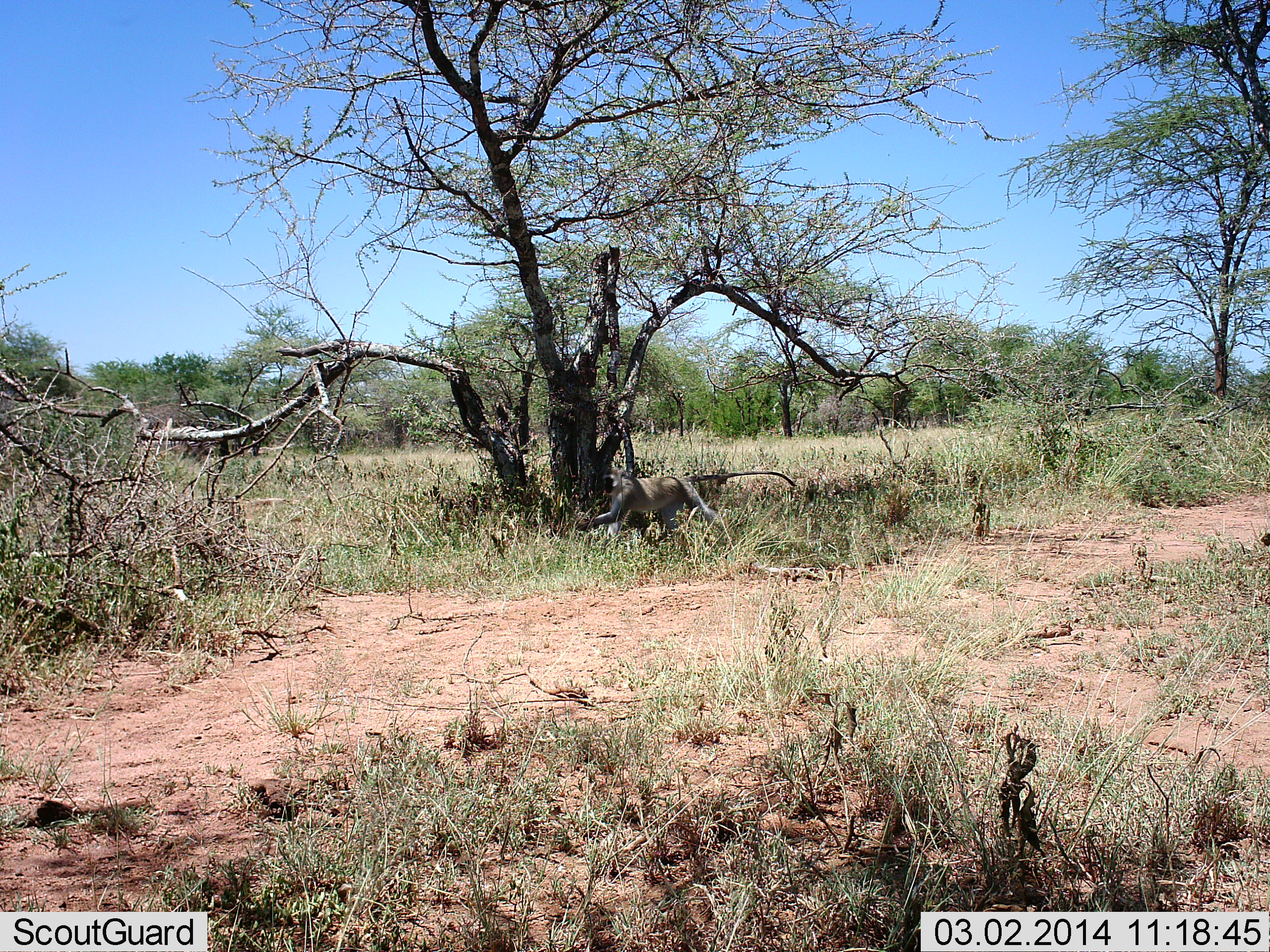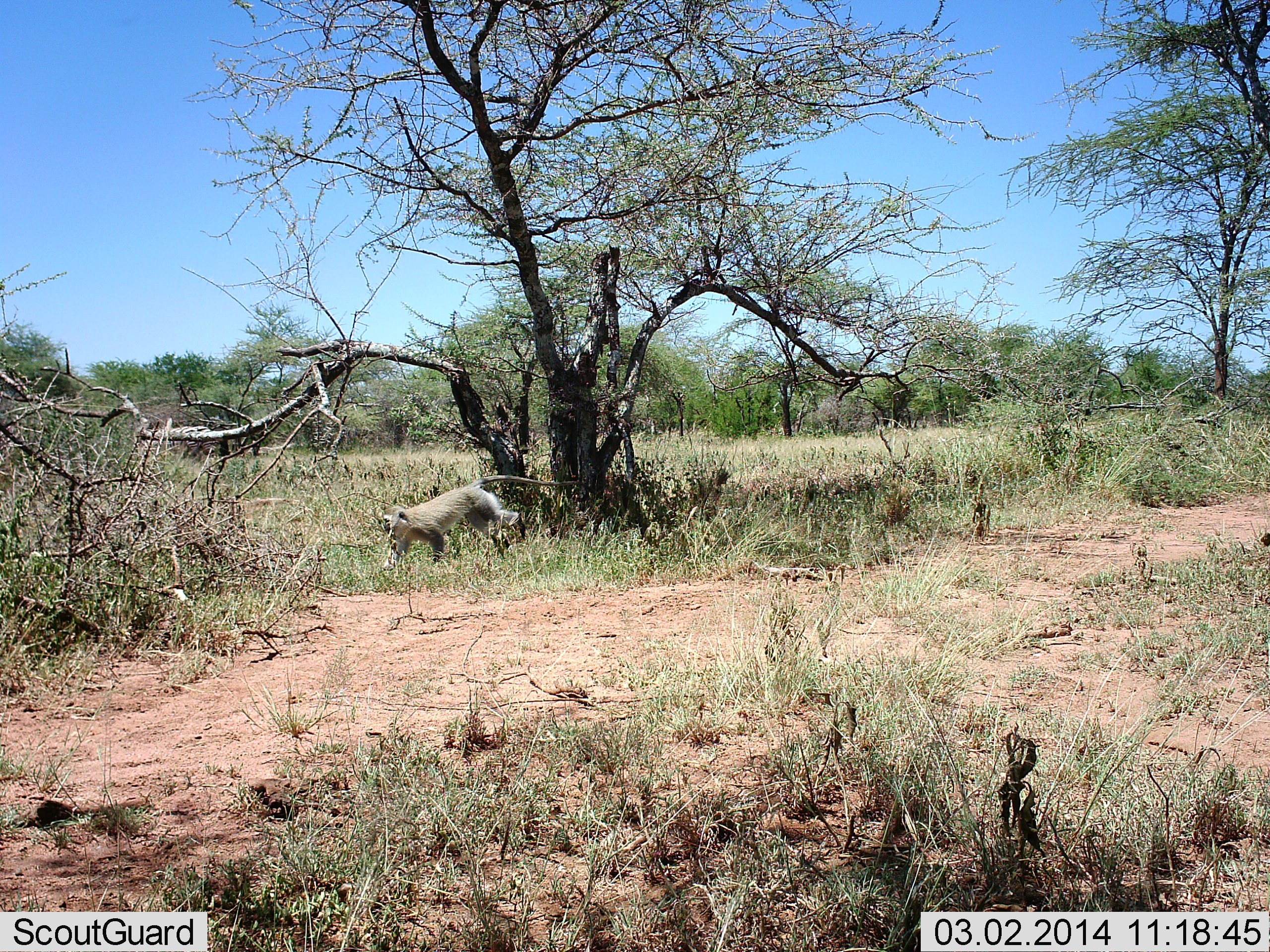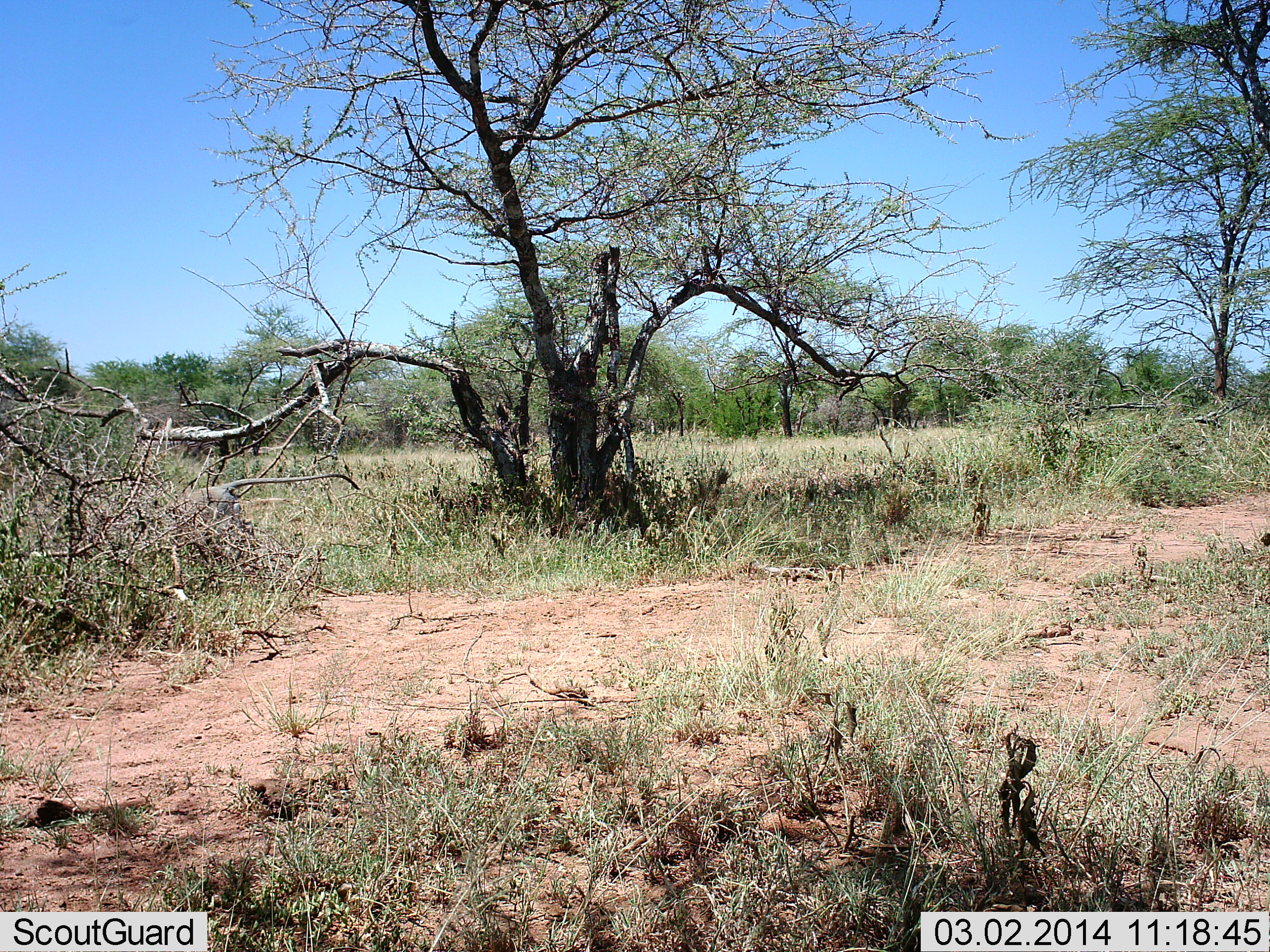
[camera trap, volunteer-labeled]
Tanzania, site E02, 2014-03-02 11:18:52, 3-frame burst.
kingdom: Animalia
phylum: Chordata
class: Mammalia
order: Primates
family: Cercopithecidae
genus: Chlorocebus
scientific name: Chlorocebus pygerythrus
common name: vervet monkey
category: monkeyvervet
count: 1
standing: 0%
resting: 0%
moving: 100%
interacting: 0%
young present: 0%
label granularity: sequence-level